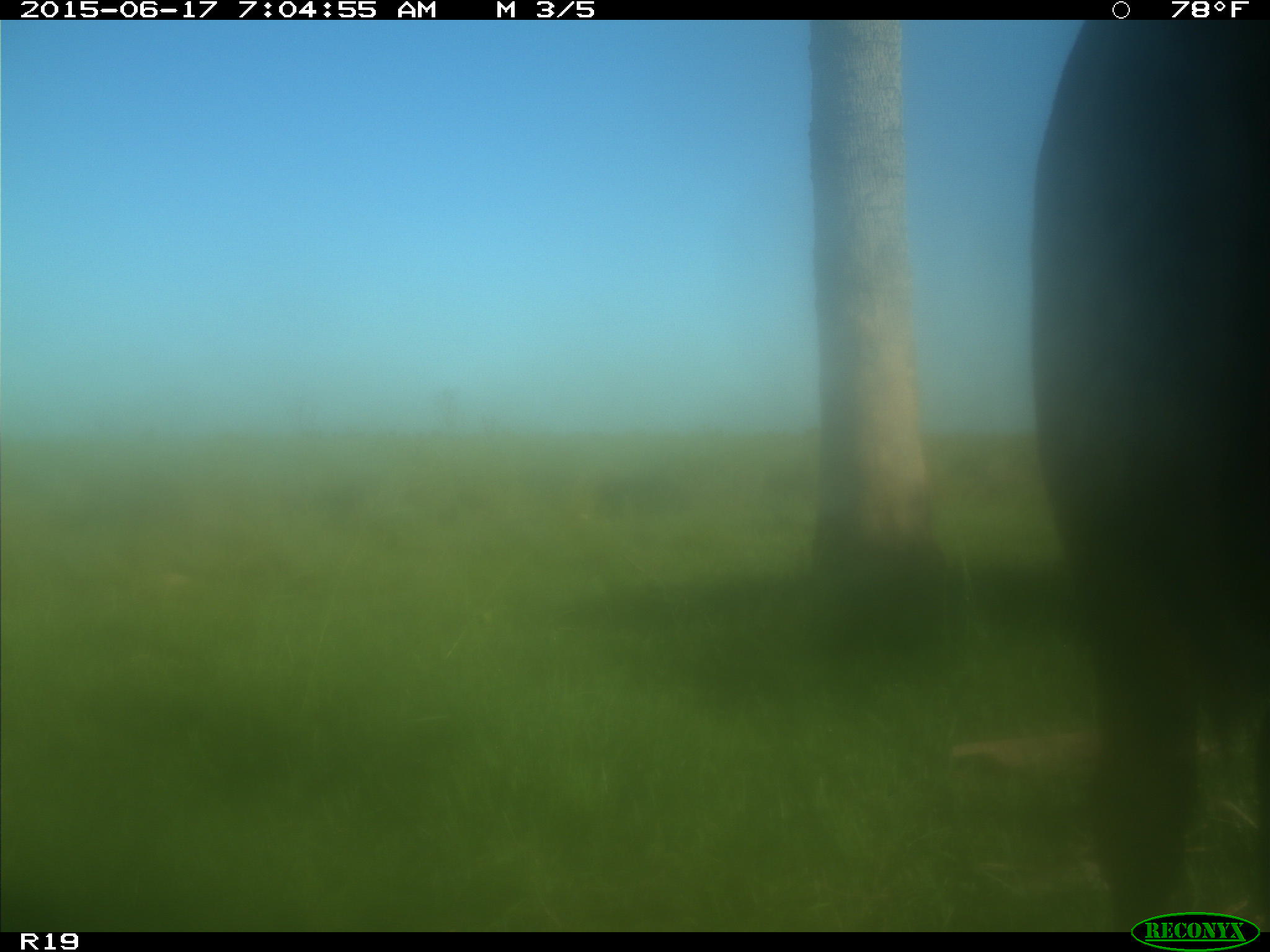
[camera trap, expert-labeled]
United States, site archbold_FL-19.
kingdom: Animalia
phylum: Chordata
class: Mammalia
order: Artiodactyla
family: Bovidae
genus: Bos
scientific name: Bos taurus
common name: domestic cow